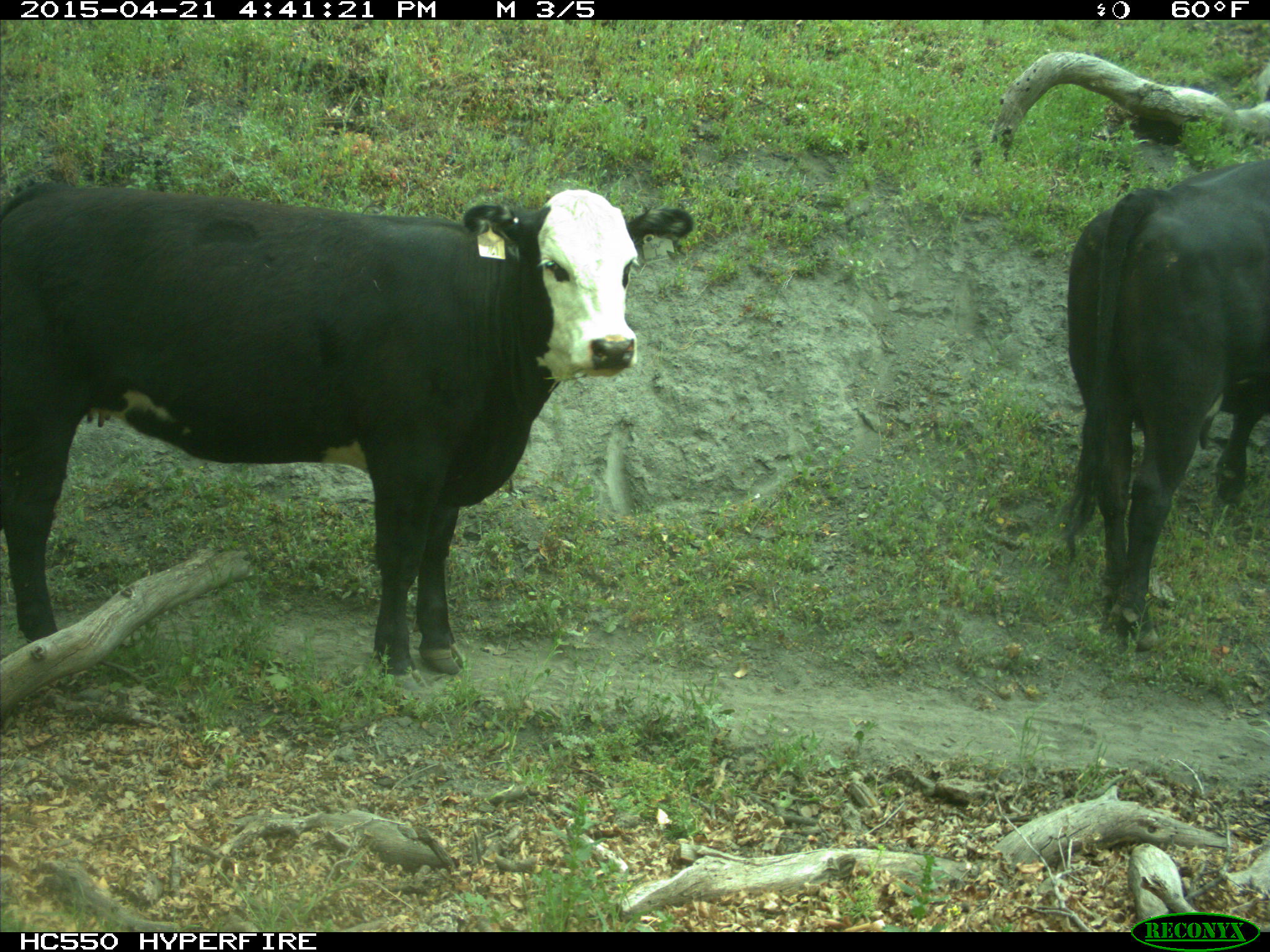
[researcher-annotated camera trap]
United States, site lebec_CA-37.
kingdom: Animalia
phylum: Chordata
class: Mammalia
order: Artiodactyla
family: Bovidae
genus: Bos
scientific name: Bos taurus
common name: domestic cow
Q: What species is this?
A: Bos taurus (domestic cow).